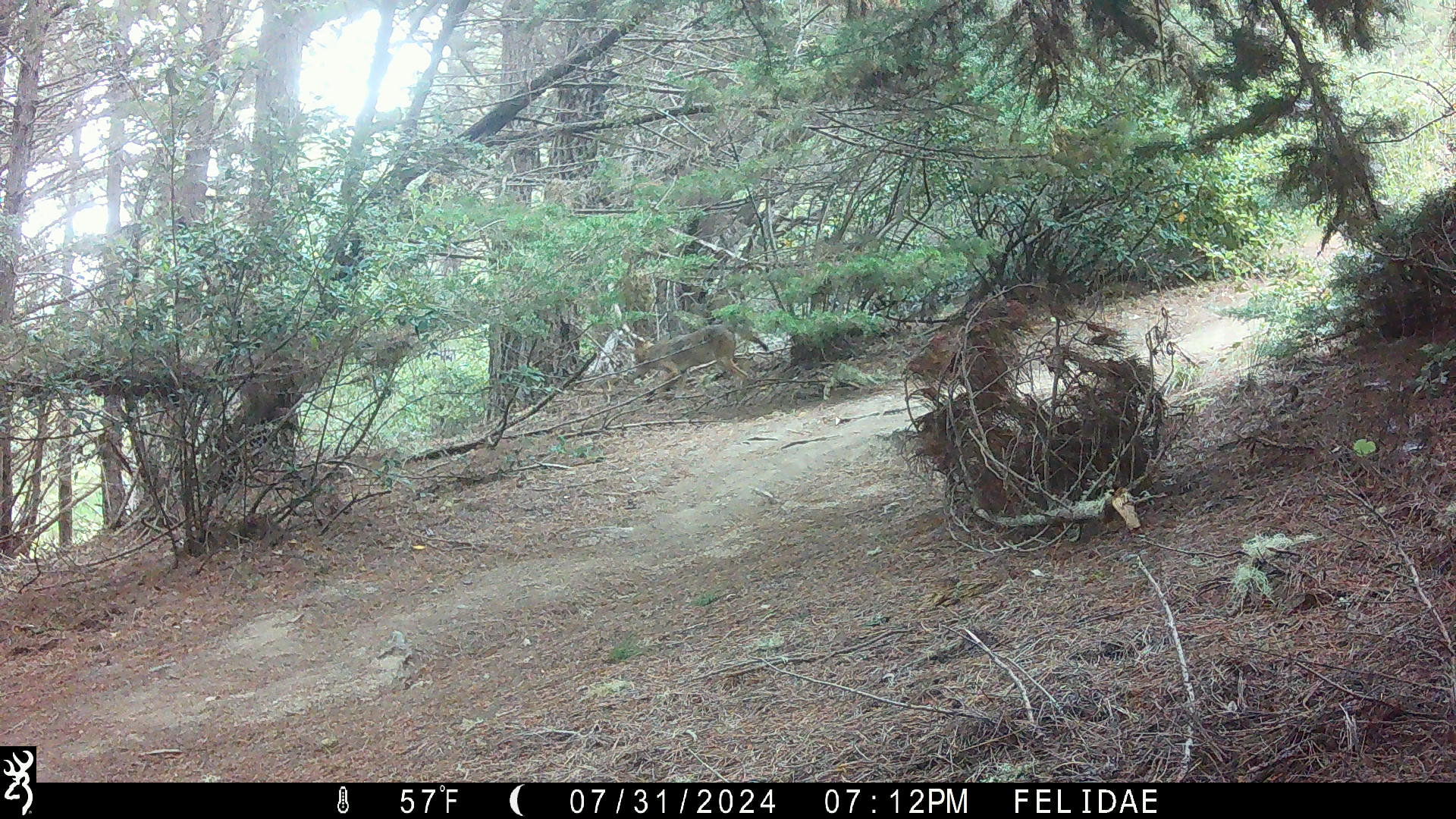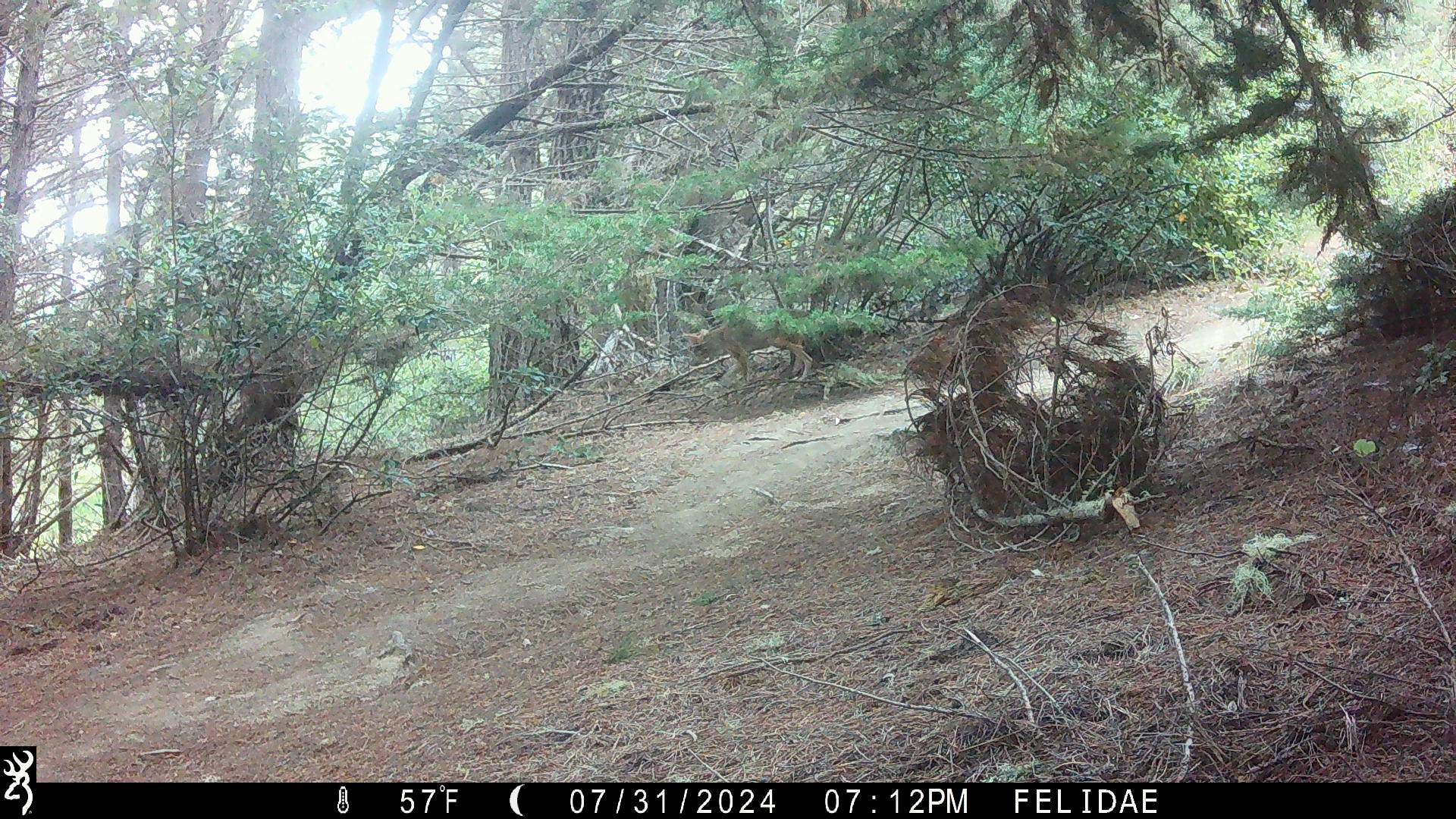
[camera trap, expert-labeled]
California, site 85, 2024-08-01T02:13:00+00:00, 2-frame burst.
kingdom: Animalia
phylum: Chordata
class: Mammalia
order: Carnivora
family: Canidae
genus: Canis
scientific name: Canis latrans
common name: coyote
Coyote (Canis latrans).